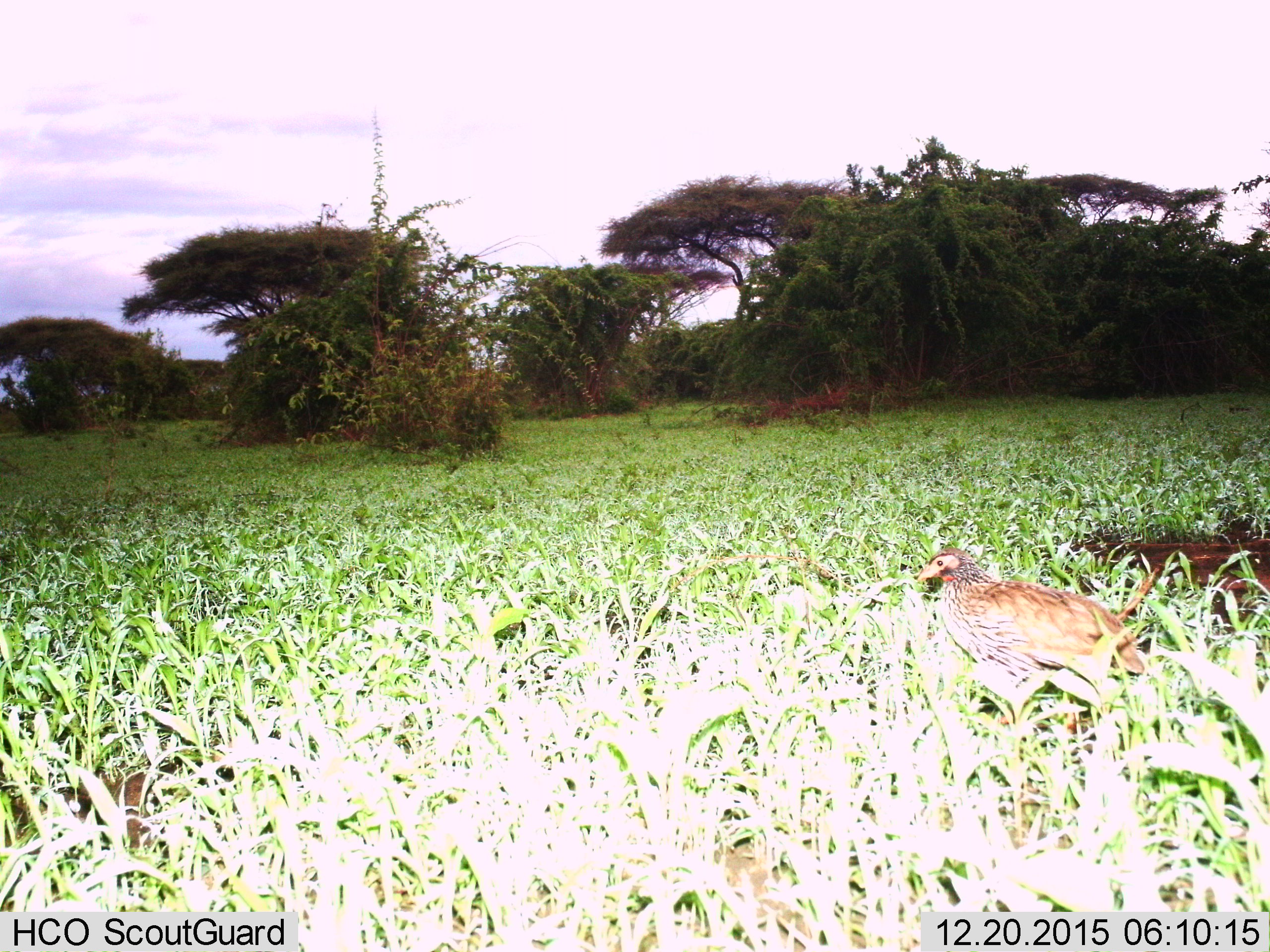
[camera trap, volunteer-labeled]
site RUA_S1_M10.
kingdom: Animalia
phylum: Chordata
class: Aves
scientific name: Aves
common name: bird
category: birdother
Birdother (bird) (Aves), count 1. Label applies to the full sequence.